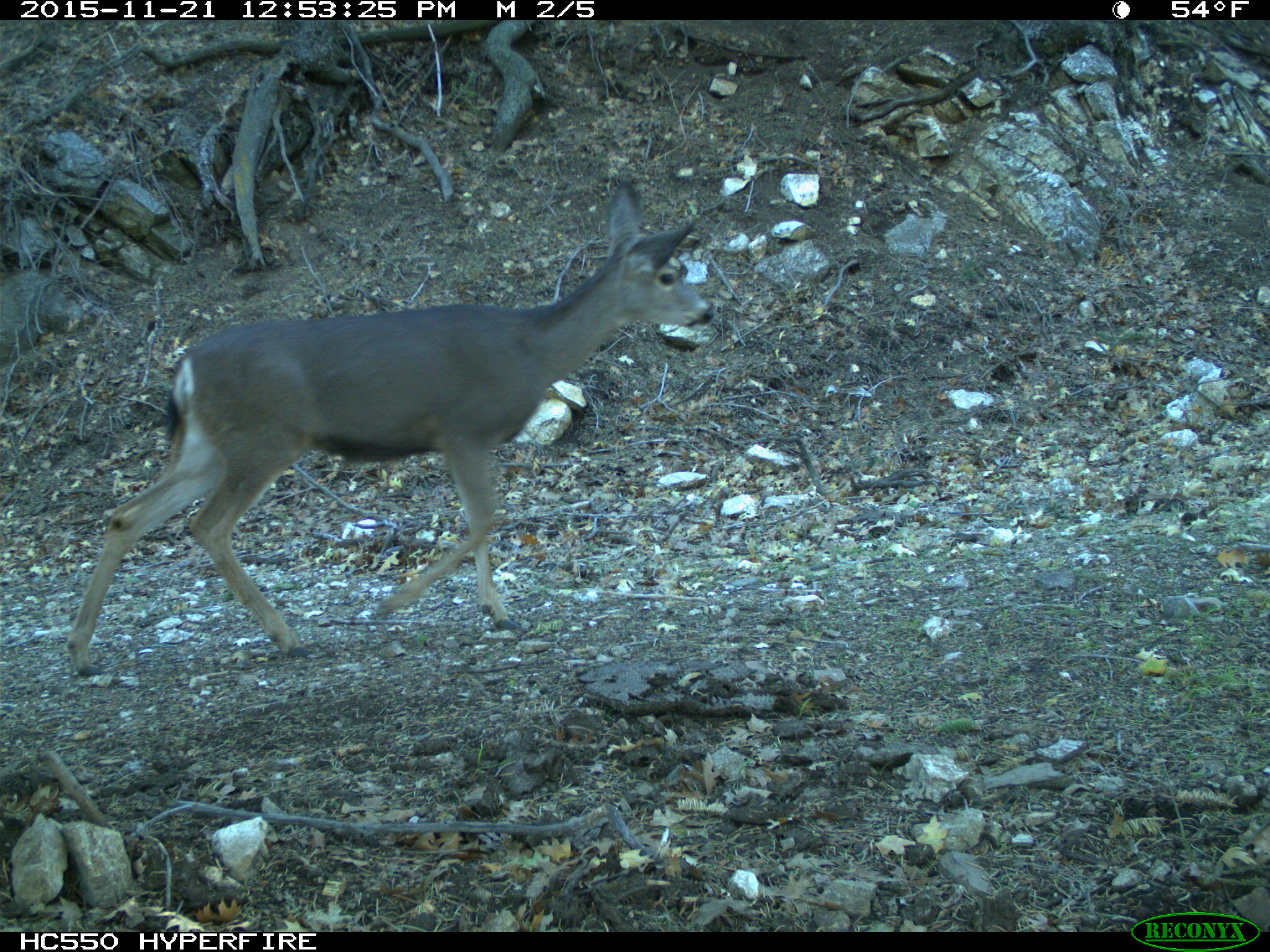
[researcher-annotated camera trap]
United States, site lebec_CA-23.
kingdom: Animalia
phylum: Chordata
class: Mammalia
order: Artiodactyla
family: Cervidae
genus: Odocoileus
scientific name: Odocoileus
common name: deer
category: unidentified deer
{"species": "unidentified deer (deer) (Odocoileus)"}